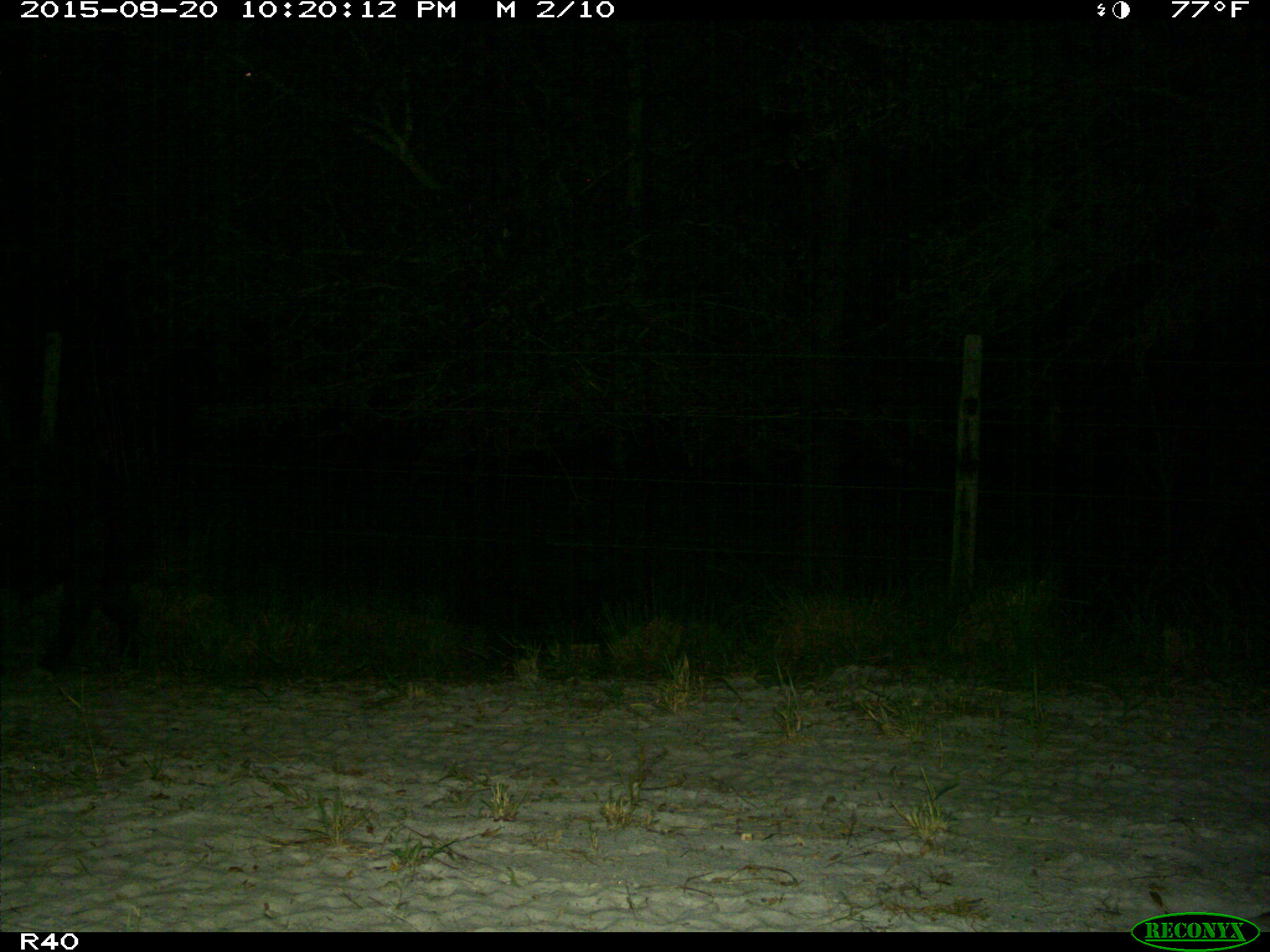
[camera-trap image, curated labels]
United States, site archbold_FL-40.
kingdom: Animalia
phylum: Chordata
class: Mammalia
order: Artiodactyla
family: Suidae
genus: Sus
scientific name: Sus scrofa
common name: wild boar